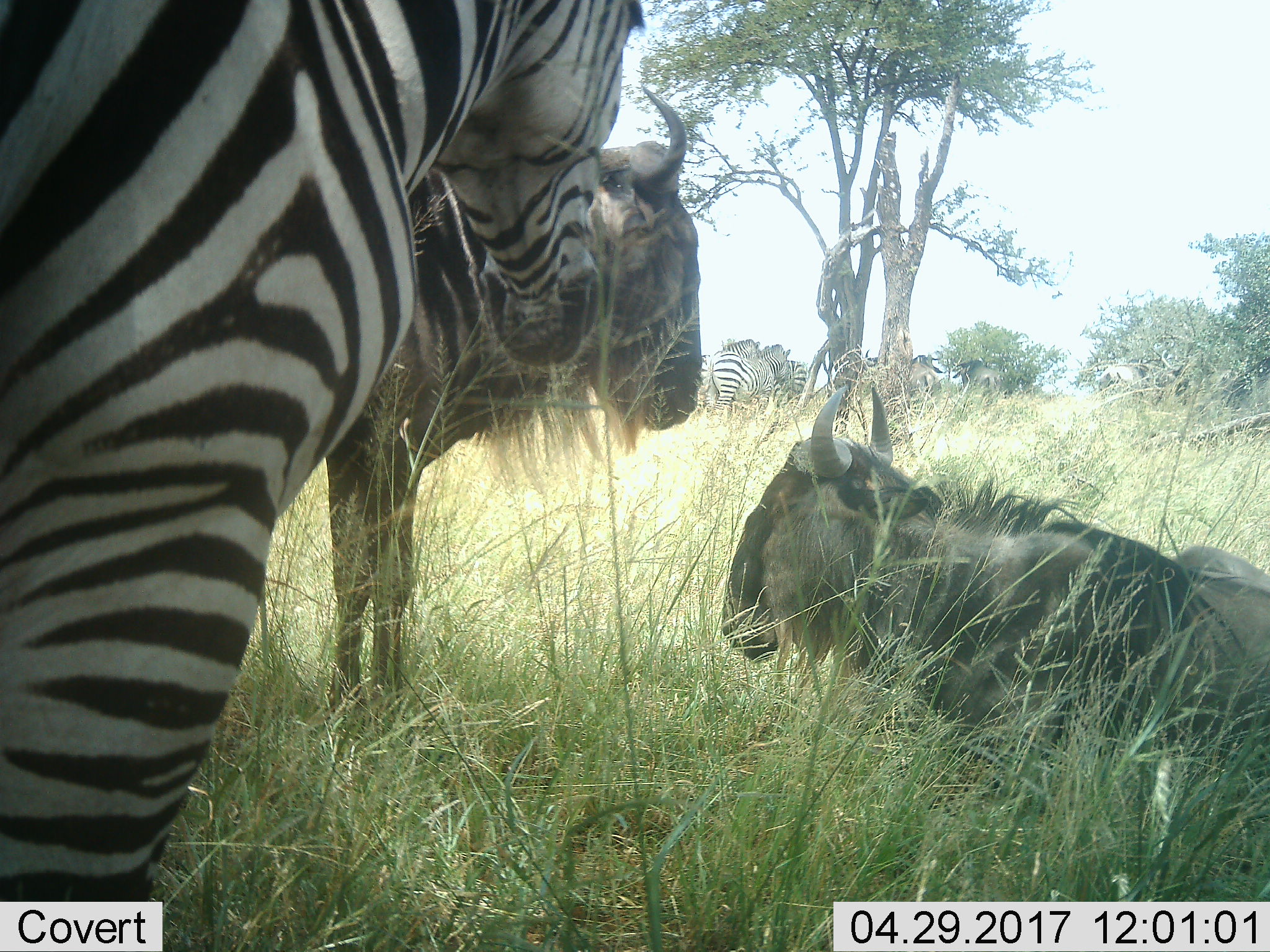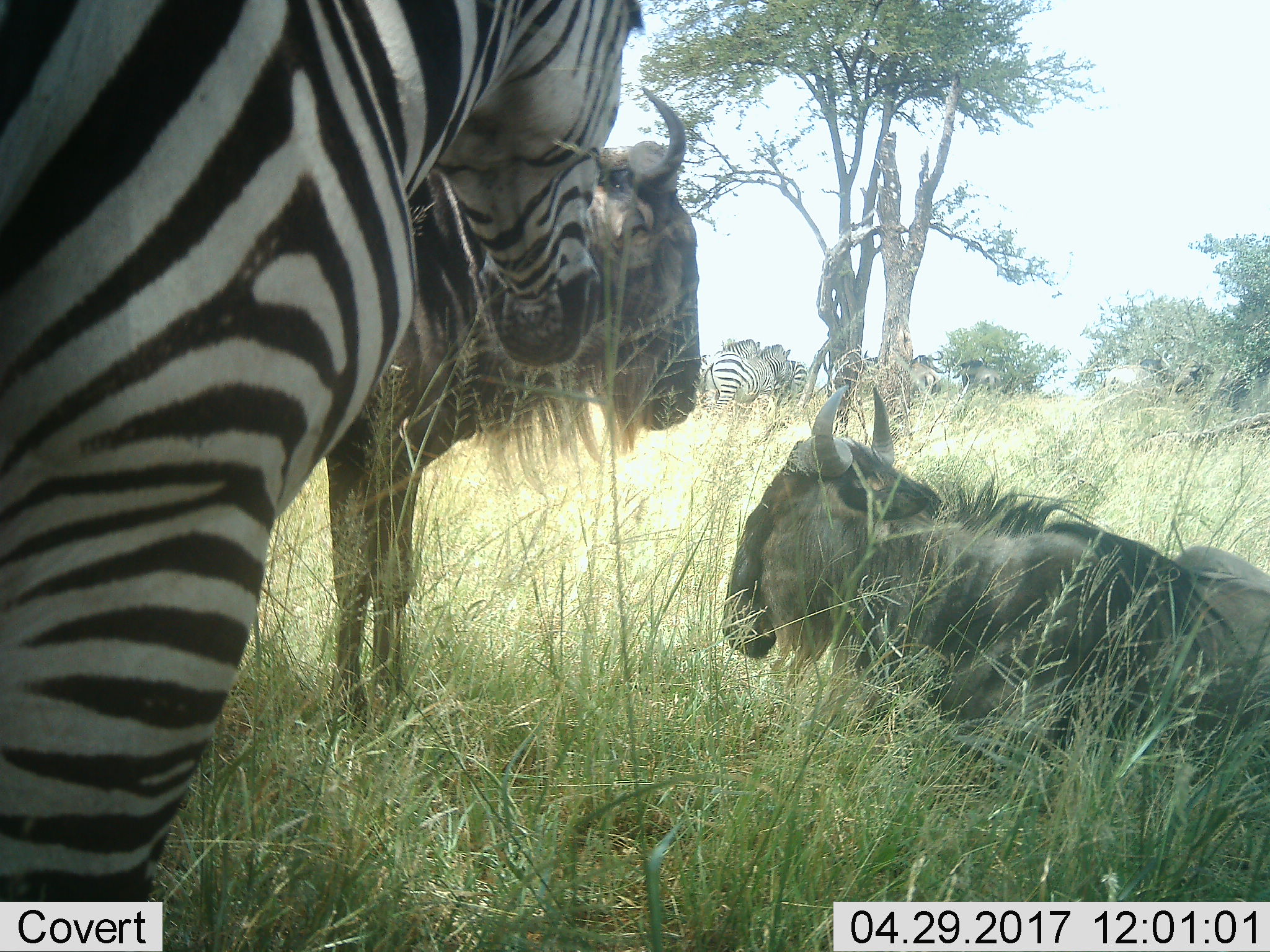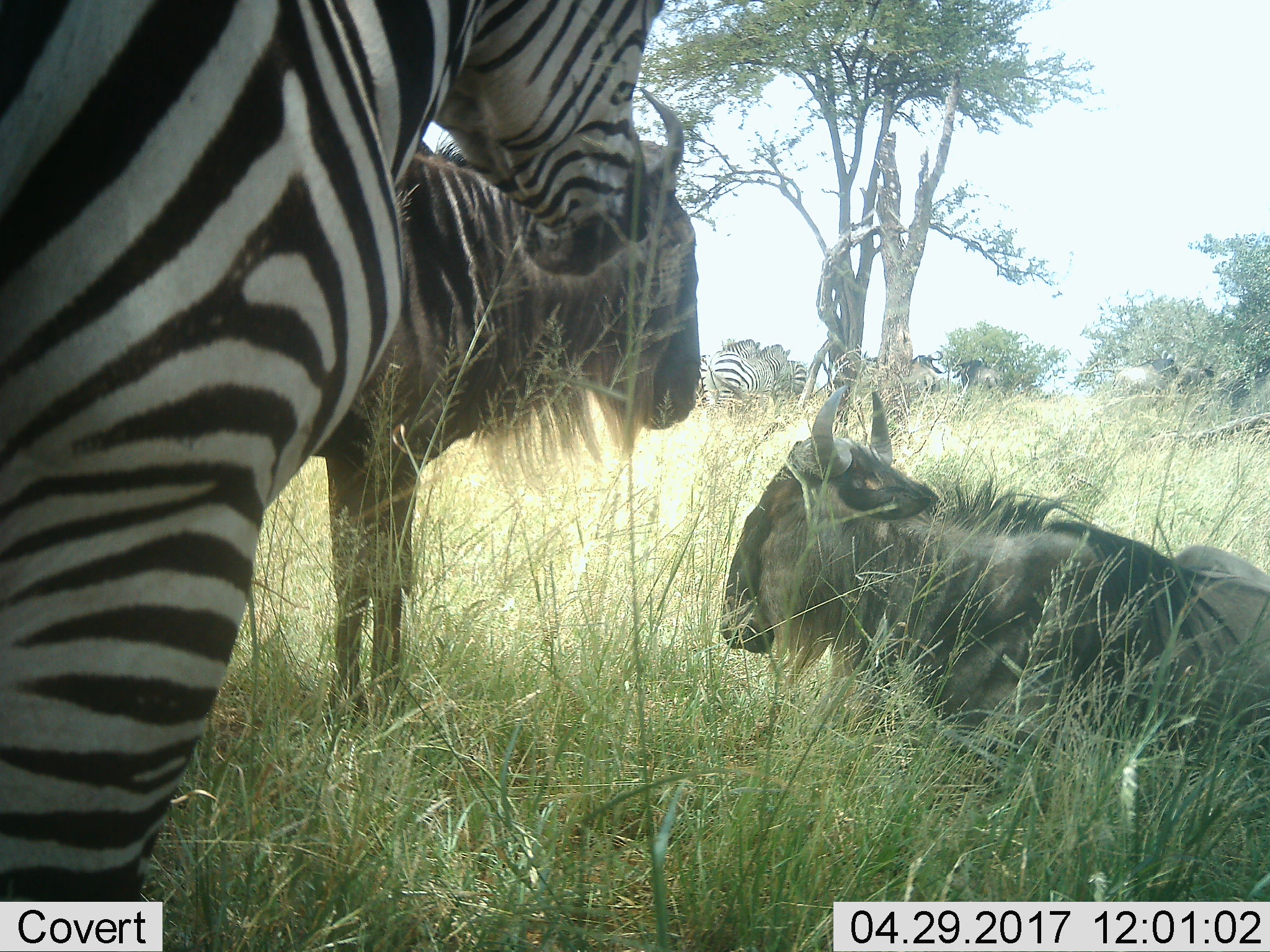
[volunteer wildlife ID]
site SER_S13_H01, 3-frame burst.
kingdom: Animalia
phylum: Chordata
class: Mammalia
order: Artiodactyla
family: Bovidae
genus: Connochaetes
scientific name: Connochaetes taurinus taurinus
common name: blue wildebeest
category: wildebeestblue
Wildebeestblue (blue wildebeest) (Connochaetes taurinus taurinus), count 6. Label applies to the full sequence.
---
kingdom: Animalia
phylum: Chordata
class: Mammalia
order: Perissodactyla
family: Equidae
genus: Equus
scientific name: Equus quagga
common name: plains zebra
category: zebraplains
Zebraplains (plains zebra) (Equus quagga), count 4. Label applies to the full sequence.